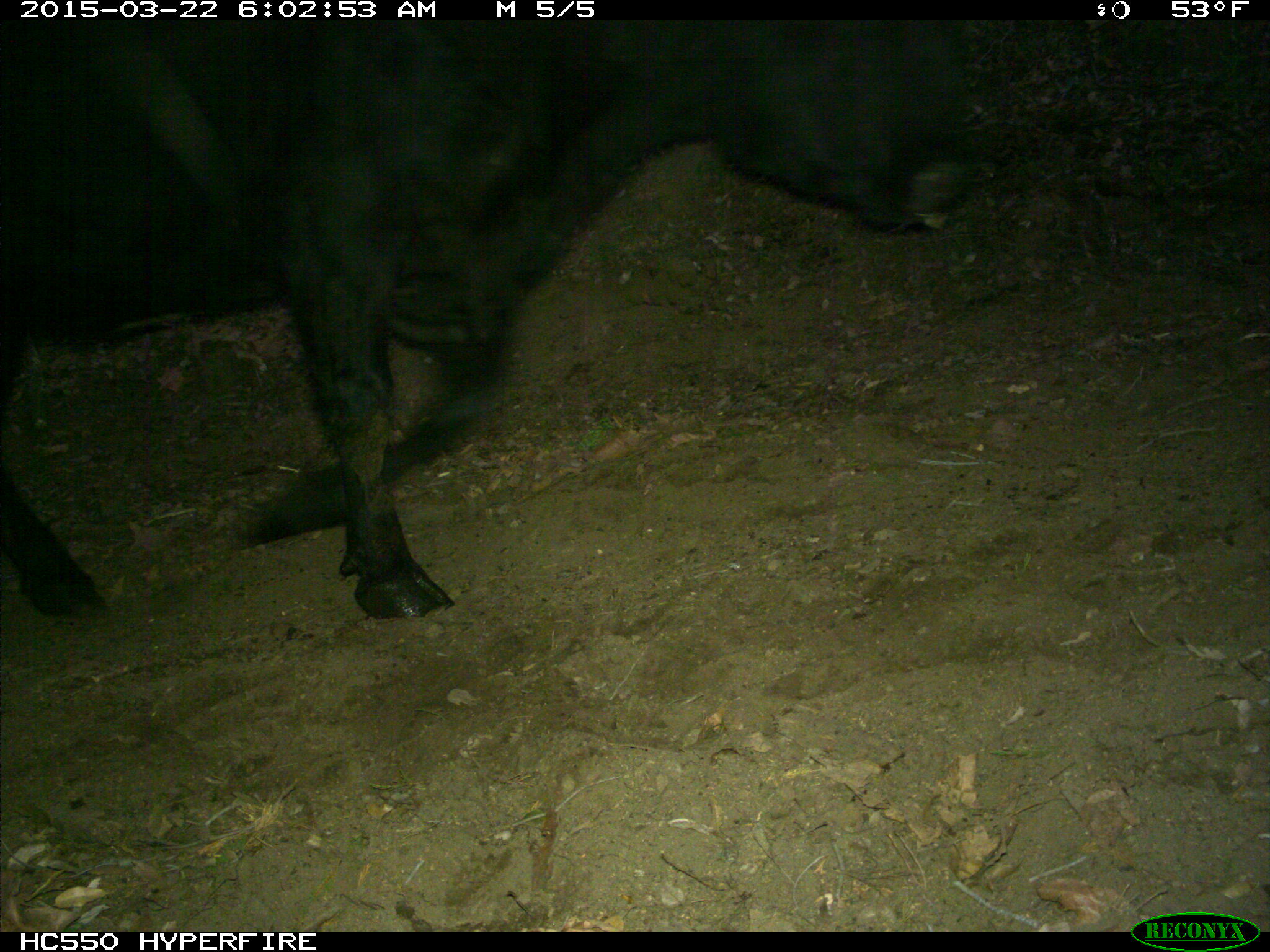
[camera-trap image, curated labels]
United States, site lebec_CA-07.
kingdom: Animalia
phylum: Chordata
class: Mammalia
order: Artiodactyla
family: Bovidae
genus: Bos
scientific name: Bos taurus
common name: domestic cow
Bos taurus (domestic cow).